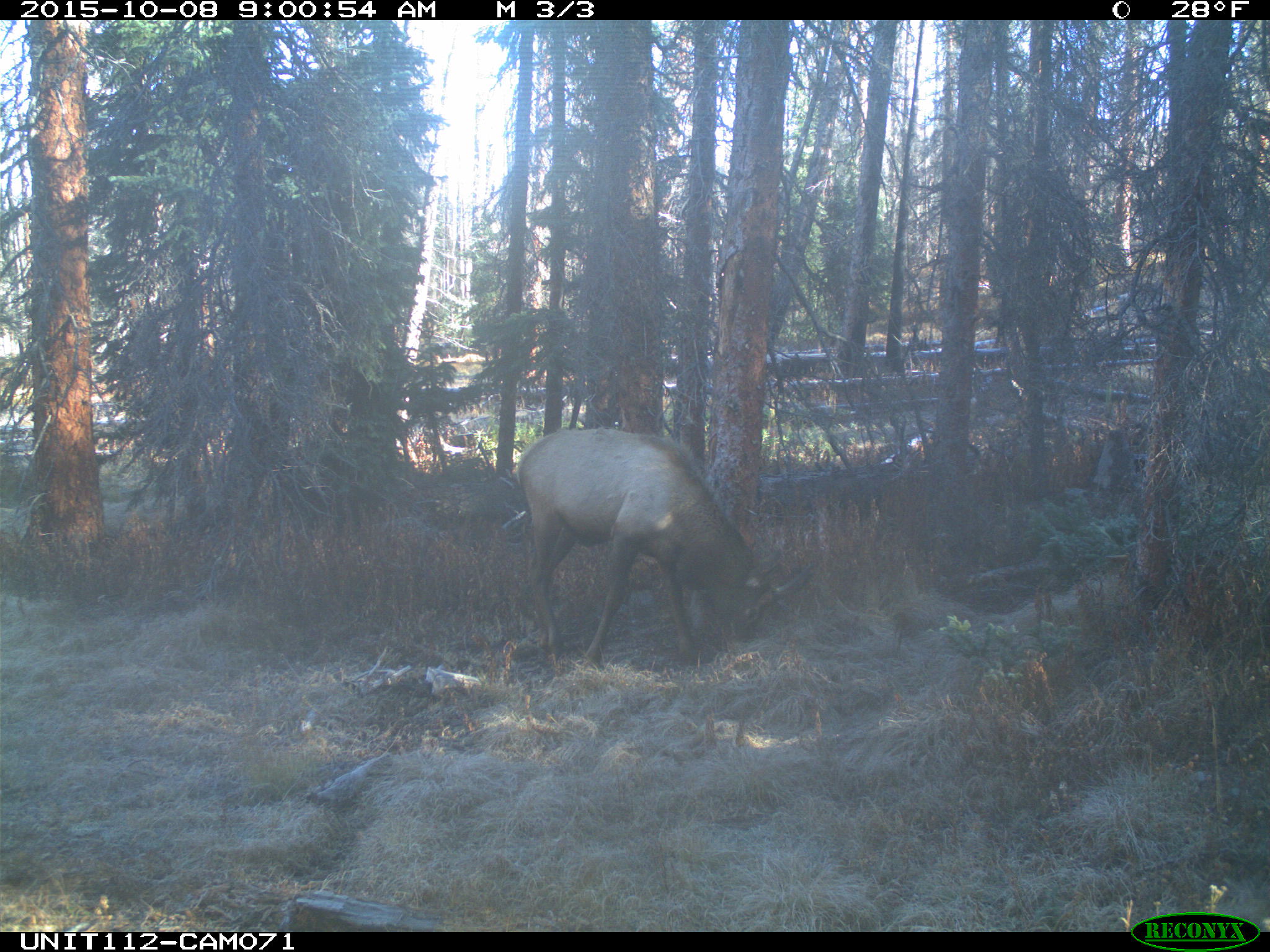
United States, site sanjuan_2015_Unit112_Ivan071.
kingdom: Animalia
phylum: Chordata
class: Mammalia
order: Artiodactyla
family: Cervidae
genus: Cervus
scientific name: Cervus elaphus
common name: red deer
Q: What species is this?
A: Cervus elaphus (red deer).